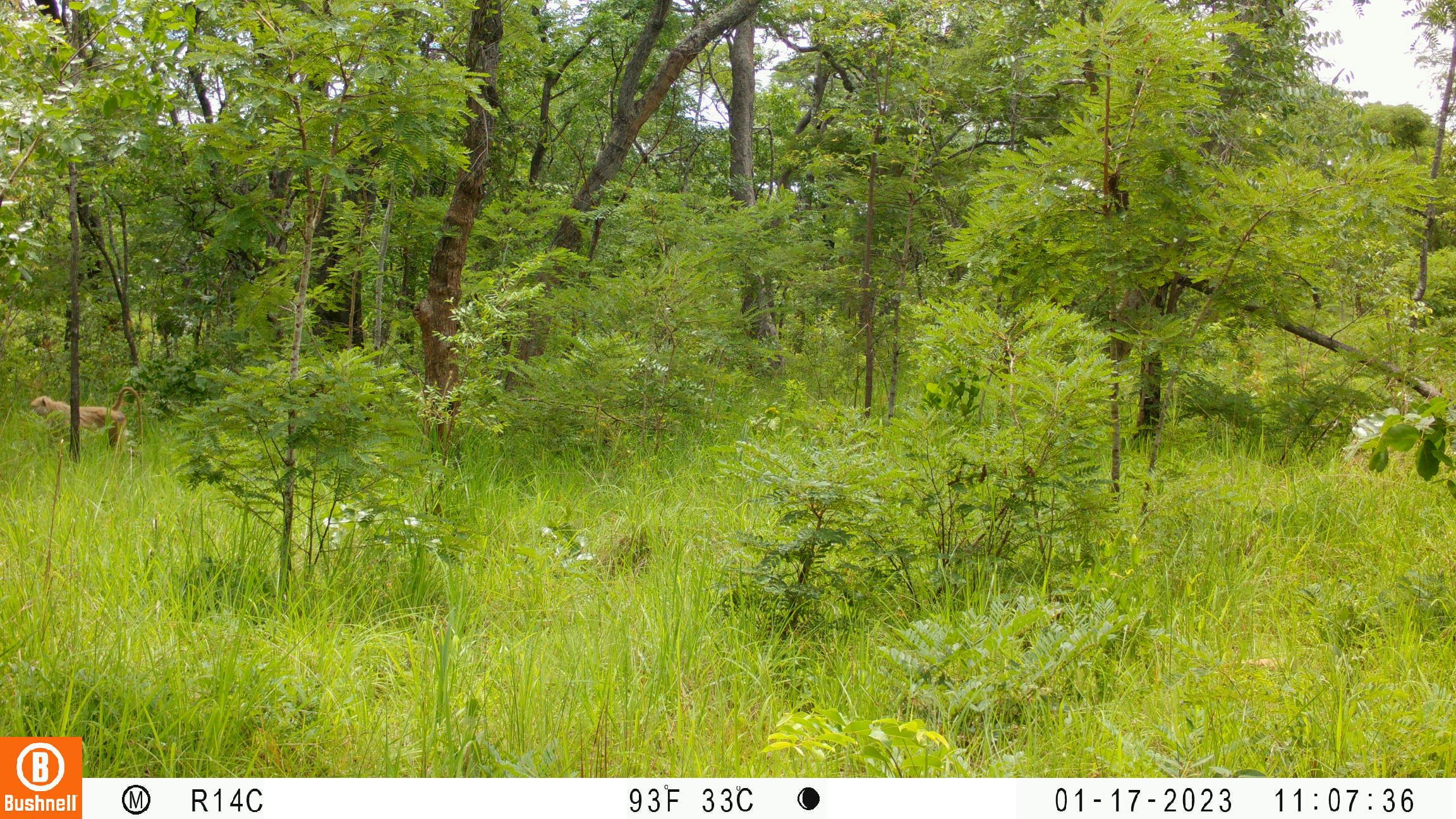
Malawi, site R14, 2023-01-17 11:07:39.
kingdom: Animalia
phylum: Chordata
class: Mammalia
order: Primates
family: Cercopithecidae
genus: Papio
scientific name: Papio cynocephalus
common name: yellow baboon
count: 1